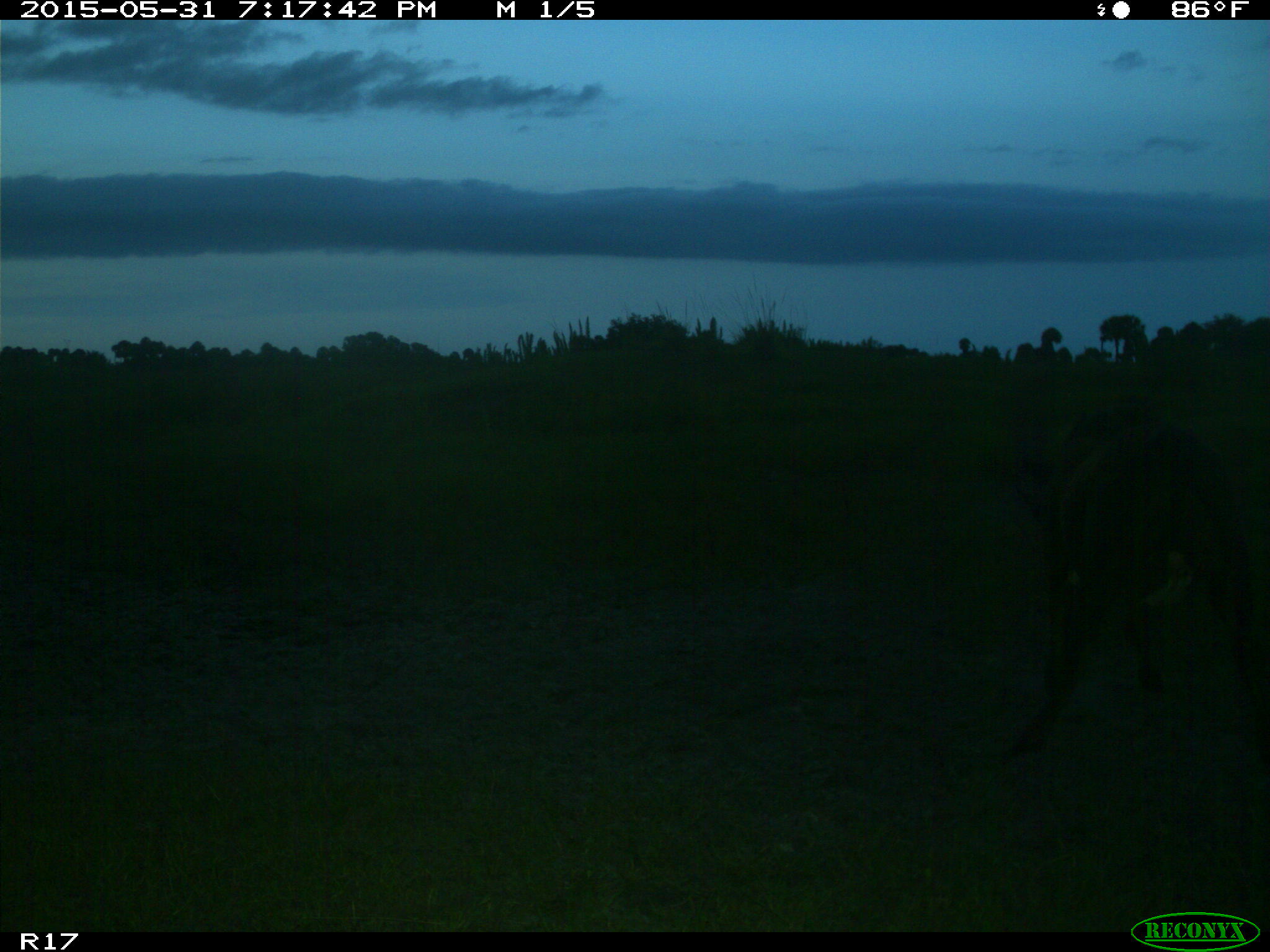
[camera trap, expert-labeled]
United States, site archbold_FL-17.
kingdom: Animalia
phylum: Chordata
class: Mammalia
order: Artiodactyla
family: Bovidae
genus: Bos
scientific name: Bos taurus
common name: domestic cow